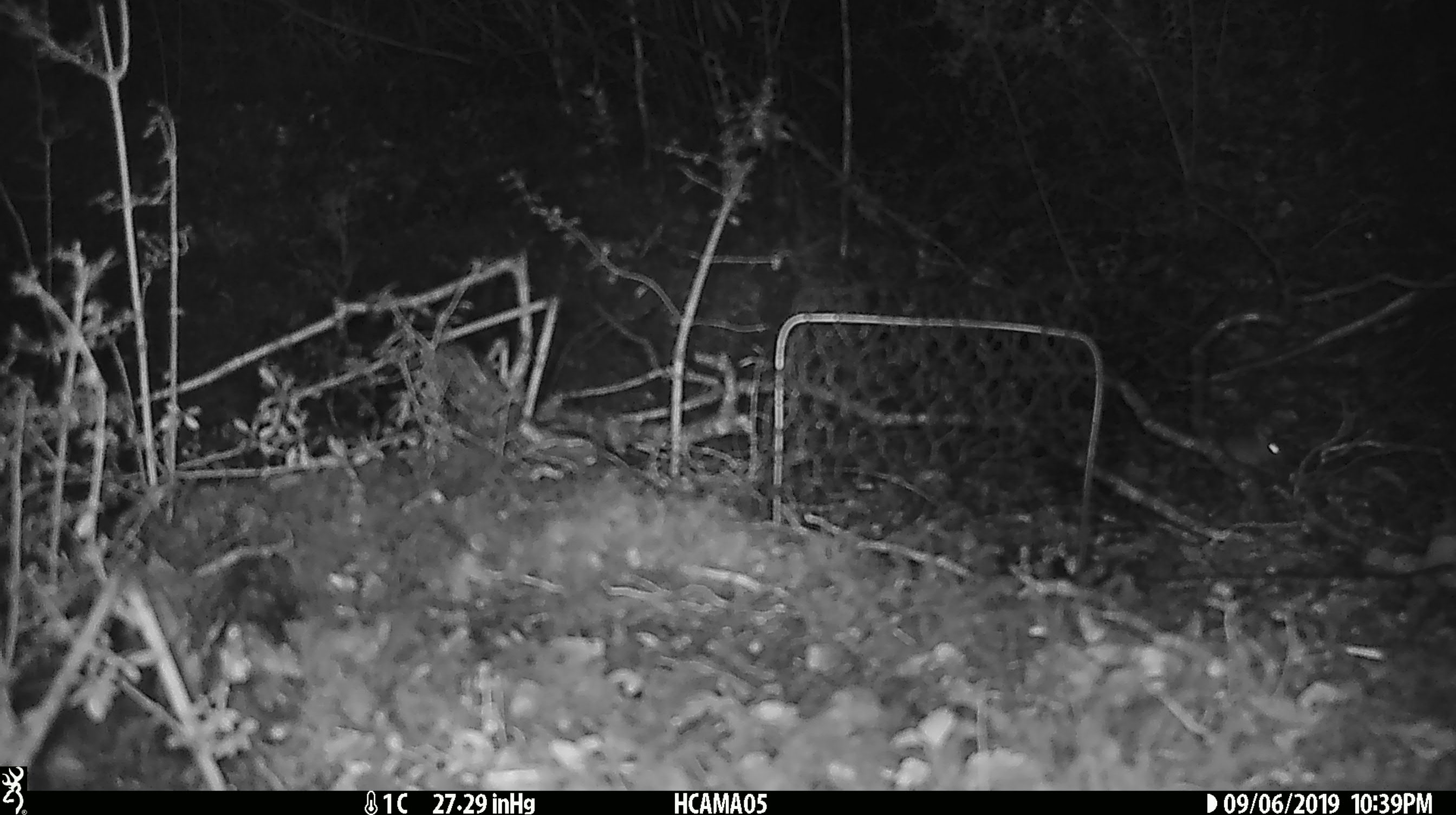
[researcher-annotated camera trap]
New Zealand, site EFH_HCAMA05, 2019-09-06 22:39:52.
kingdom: Animalia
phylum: Chordata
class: Mammalia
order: Rodentia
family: Muridae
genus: Mus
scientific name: Mus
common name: mouse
Mouse (Mus).